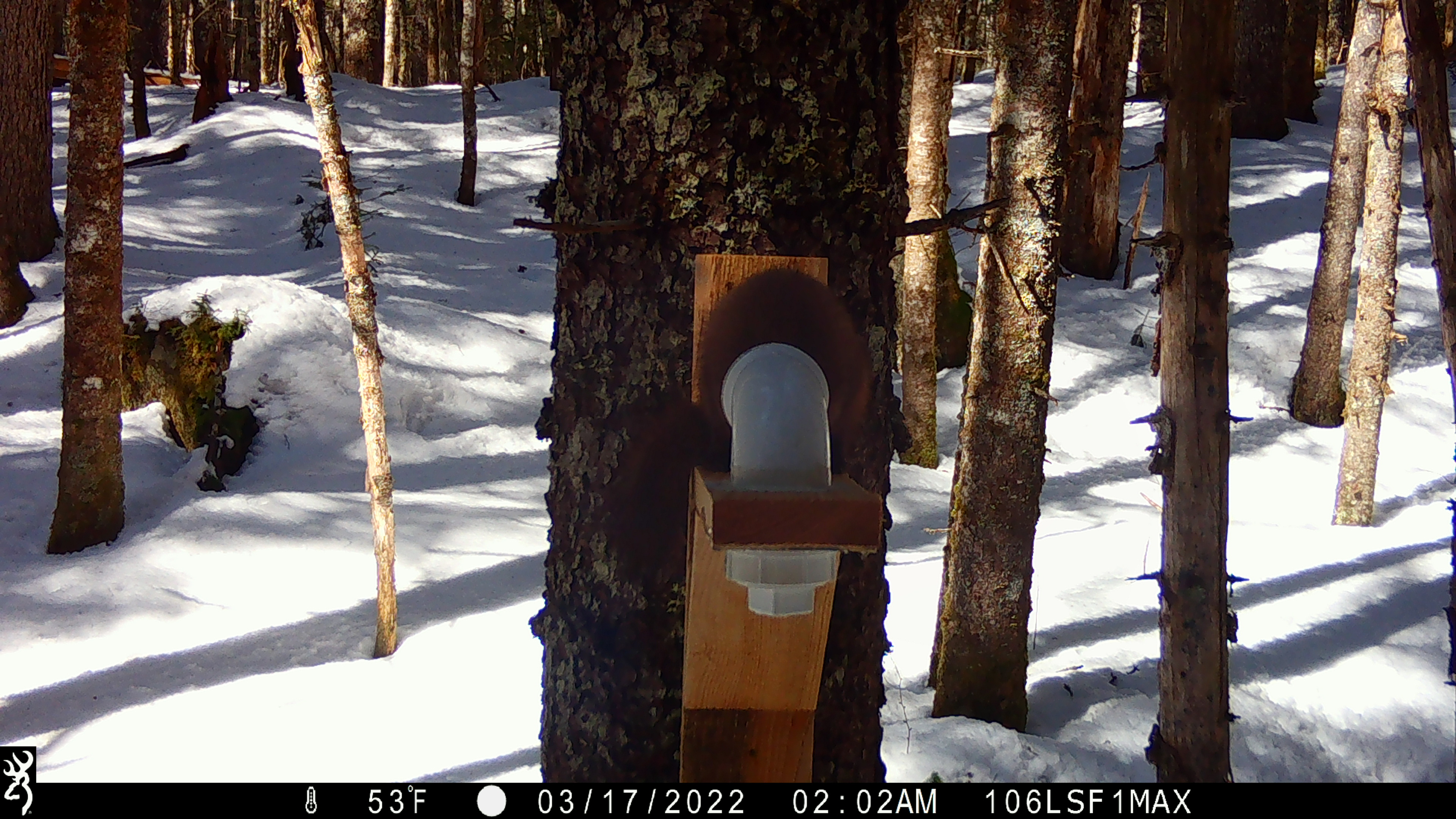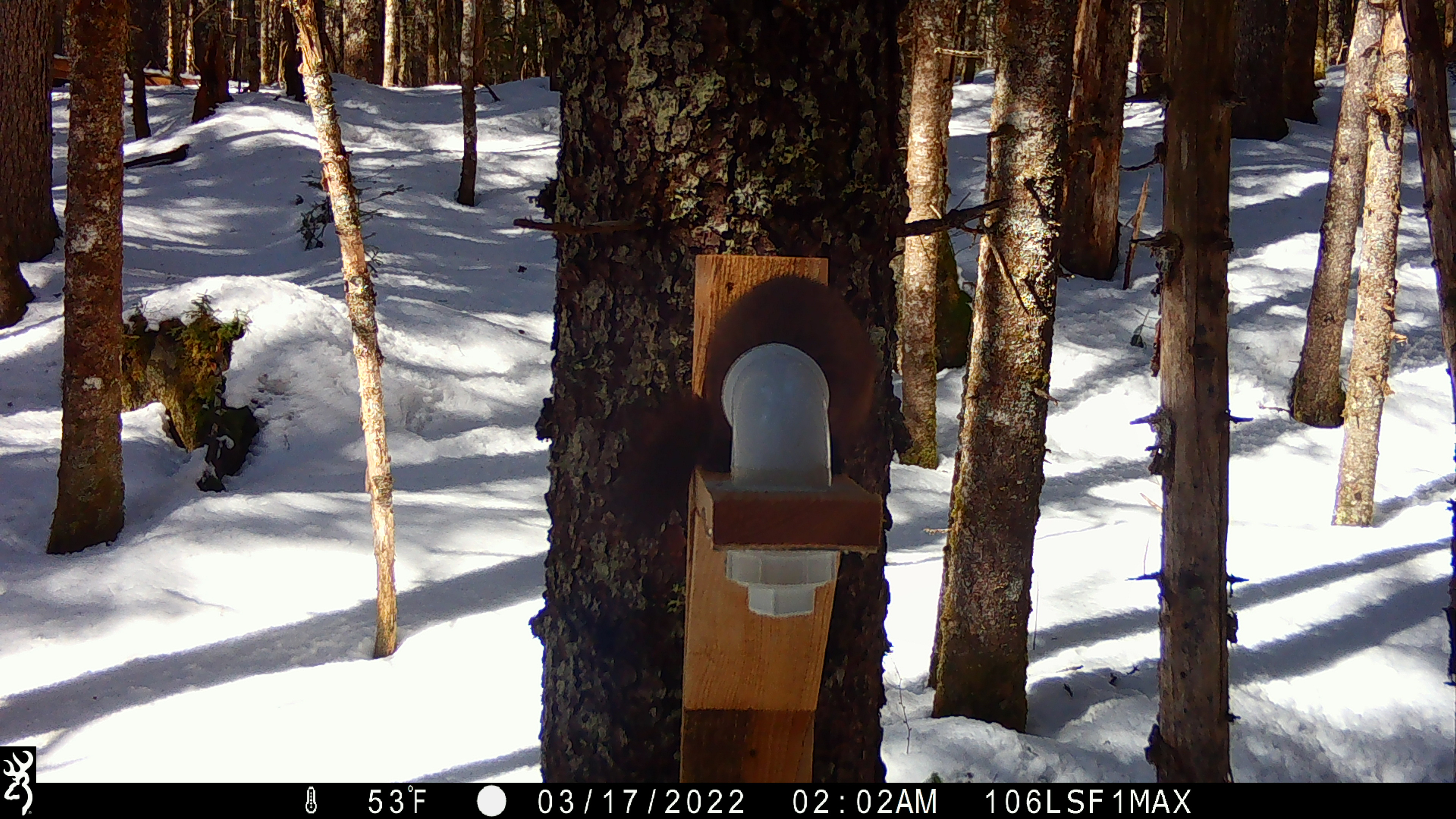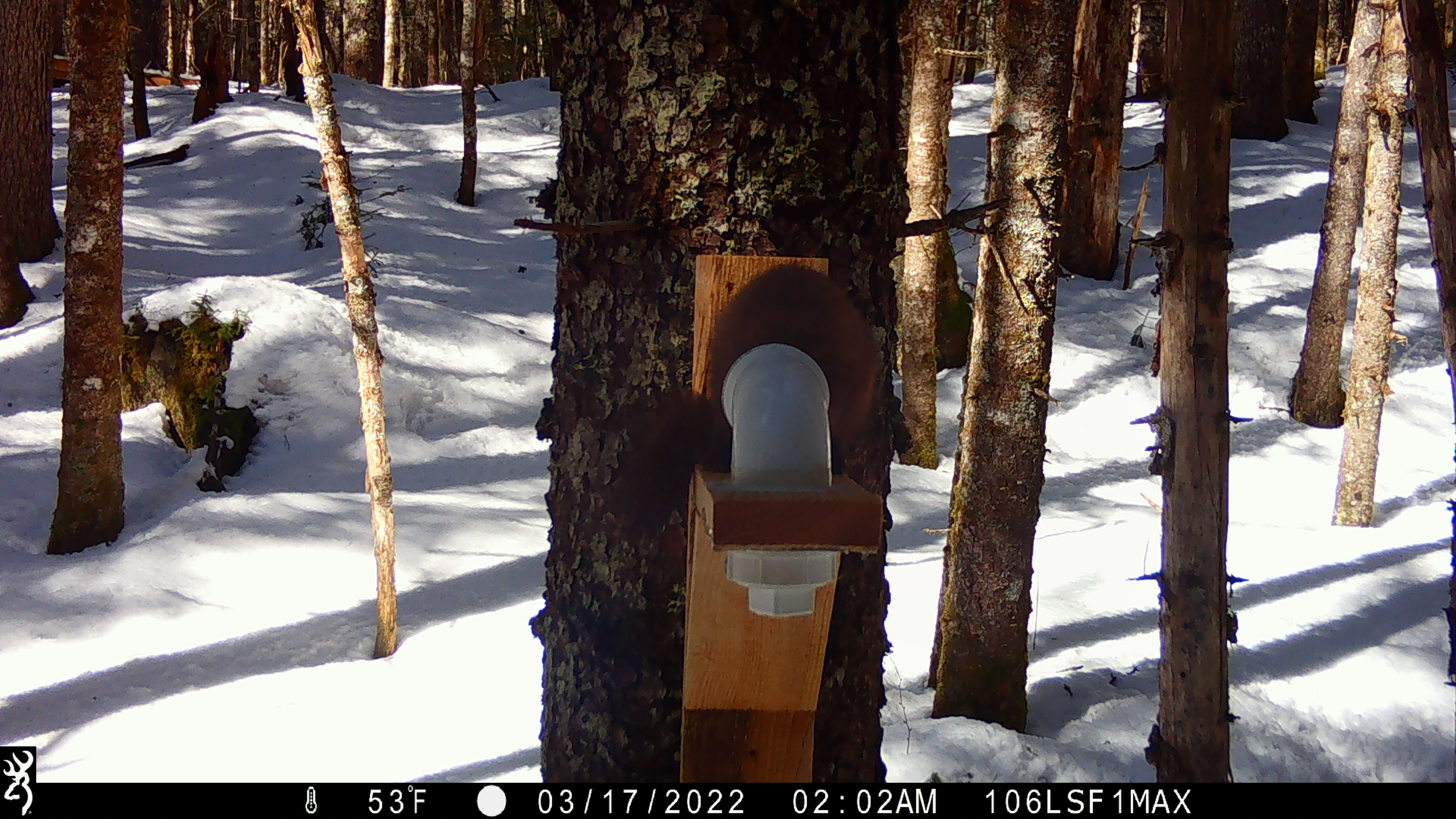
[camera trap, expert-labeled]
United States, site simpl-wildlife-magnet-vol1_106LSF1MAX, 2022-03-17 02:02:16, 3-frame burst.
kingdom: Animalia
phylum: Chordata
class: Mammalia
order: Carnivora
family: Mustelidae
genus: Martes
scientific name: Martes americana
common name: american marten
American marten (Martes americana).